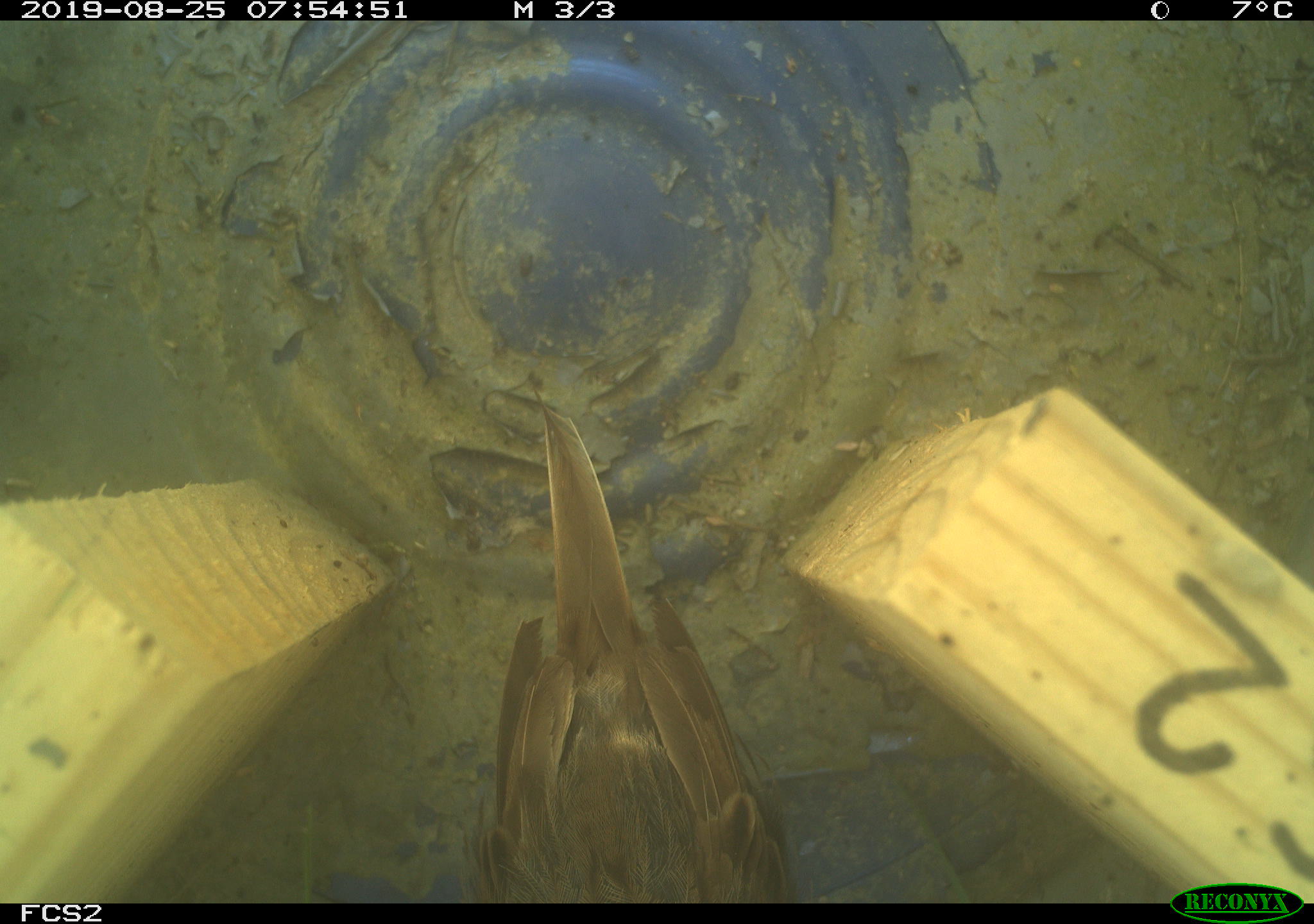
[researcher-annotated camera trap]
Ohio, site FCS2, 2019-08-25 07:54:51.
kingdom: Animalia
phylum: Chordata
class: Aves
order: Passeriformes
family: Passerellidae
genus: Melospiza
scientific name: Melospiza melodia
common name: song sparrow